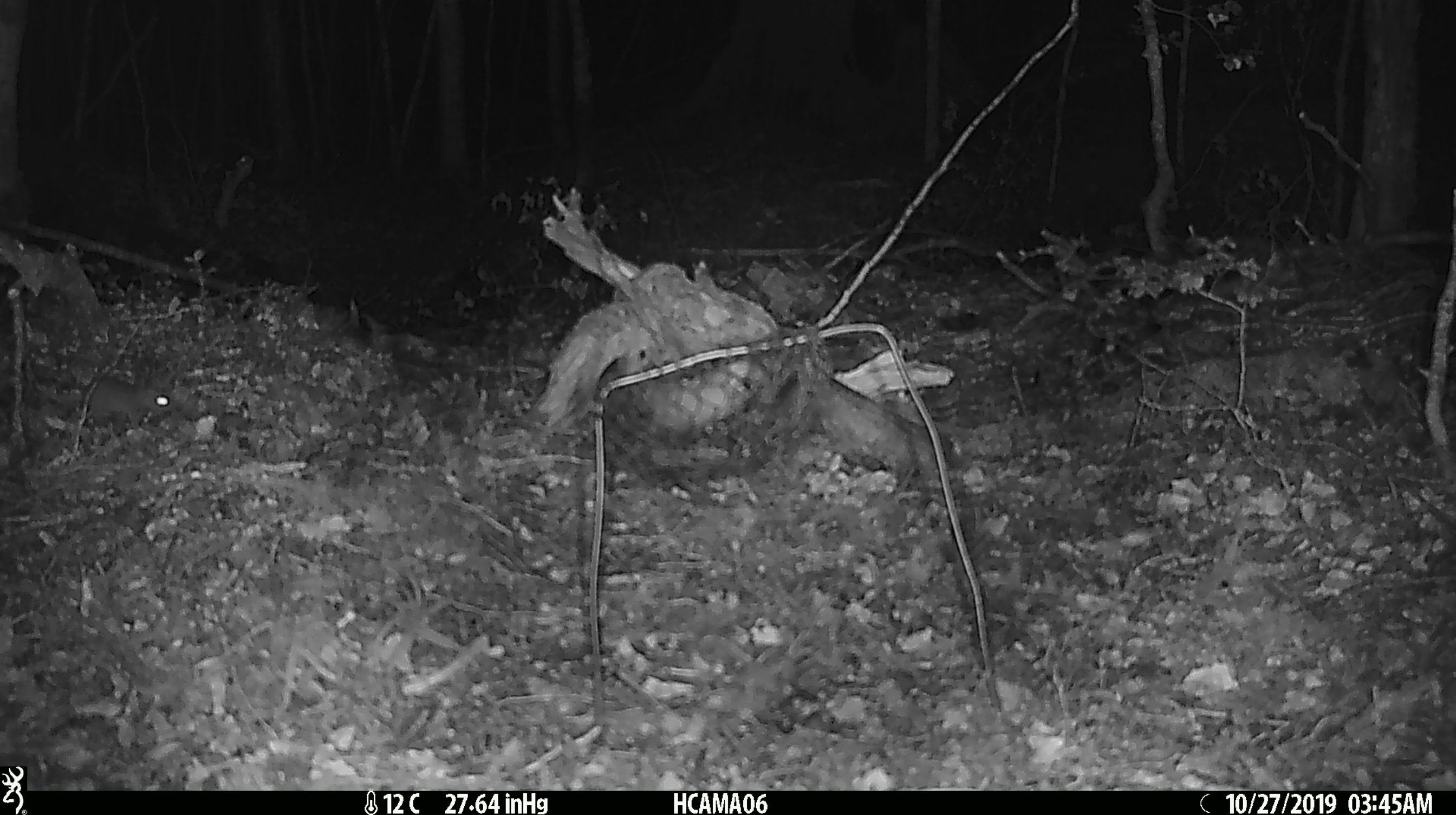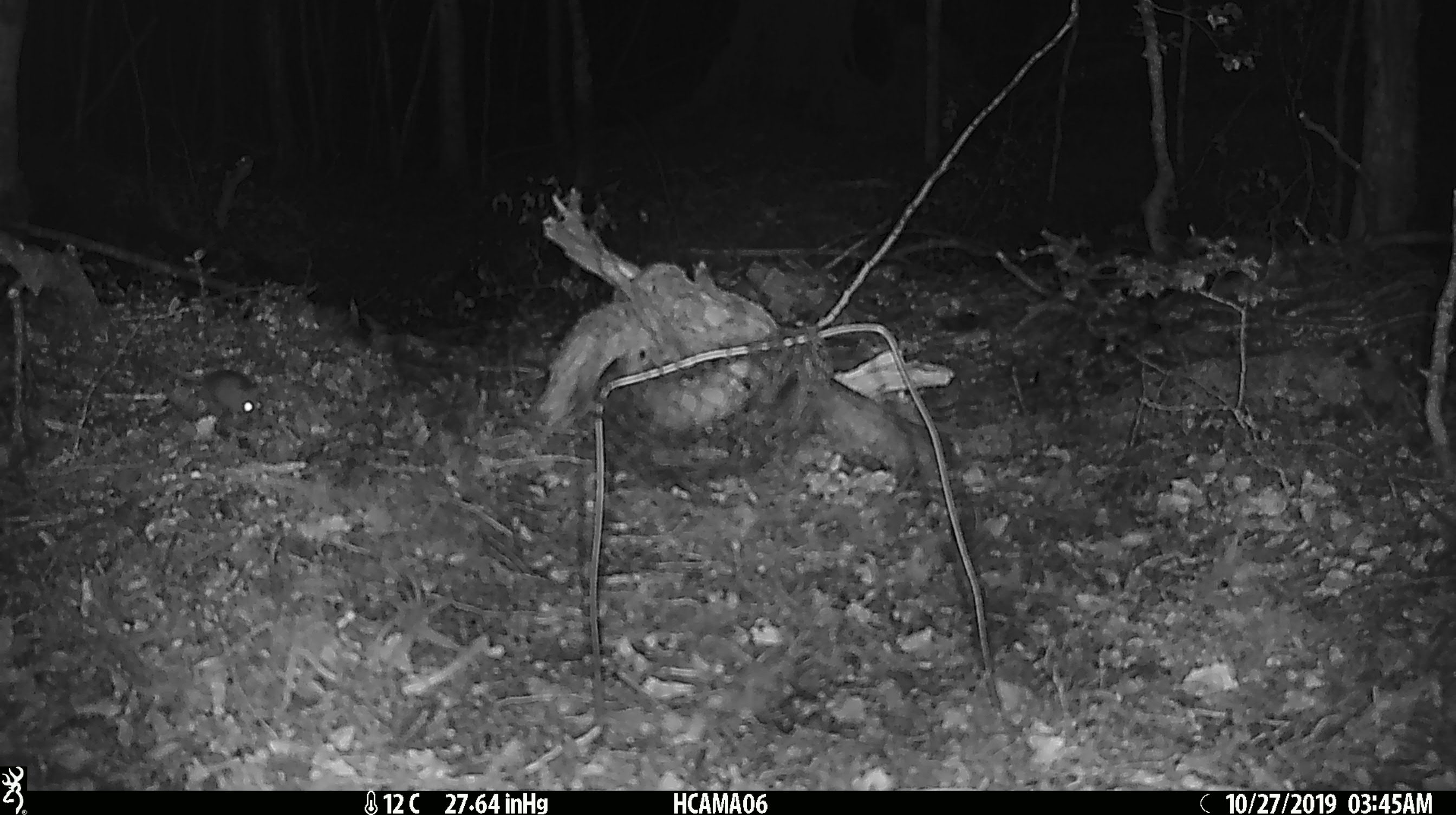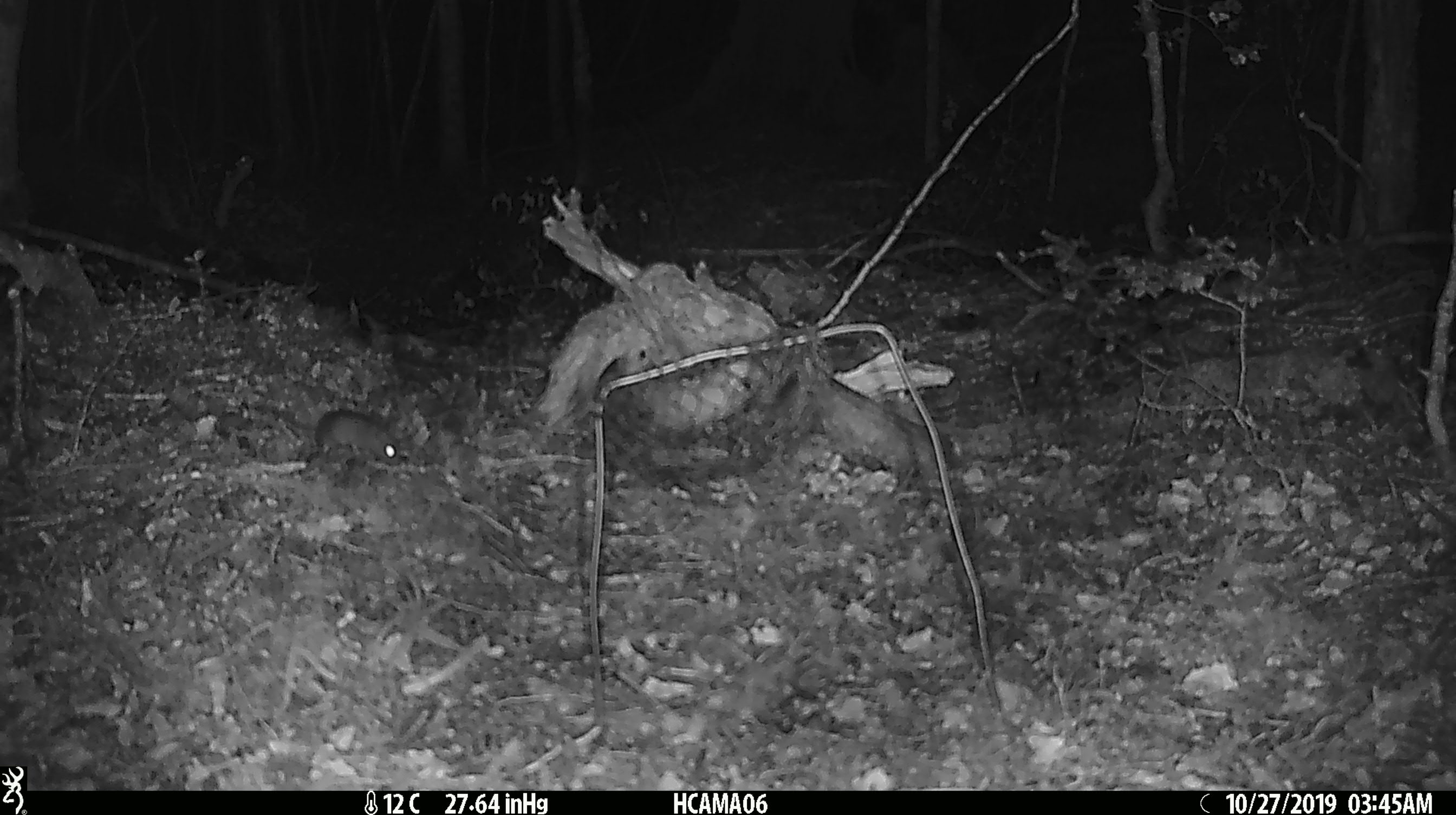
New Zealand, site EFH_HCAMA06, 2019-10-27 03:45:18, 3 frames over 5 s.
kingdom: Animalia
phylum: Chordata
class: Mammalia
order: Rodentia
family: Muridae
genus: Mus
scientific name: Mus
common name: mouse